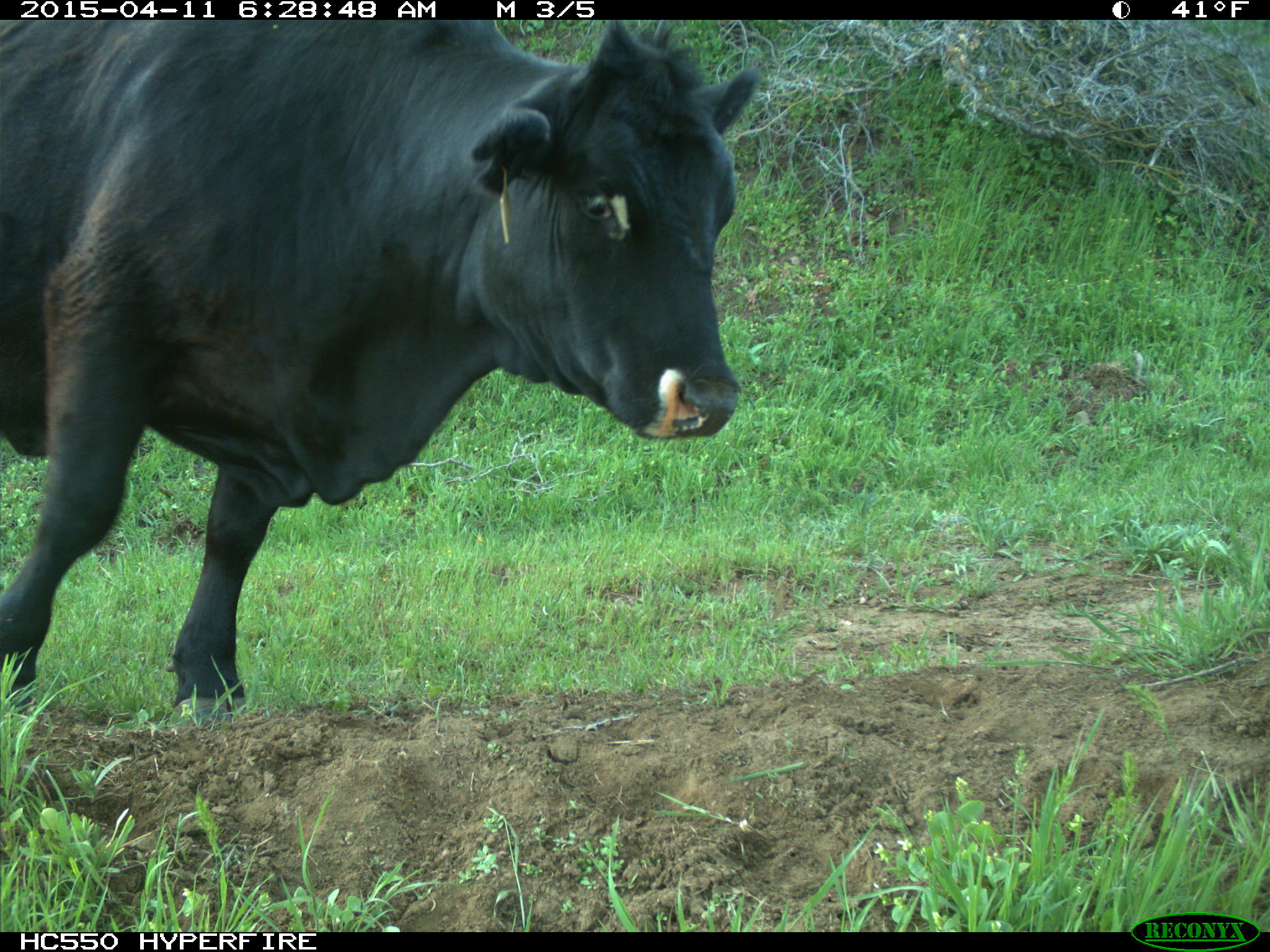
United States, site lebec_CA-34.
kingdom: Animalia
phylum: Chordata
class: Mammalia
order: Artiodactyla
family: Bovidae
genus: Bos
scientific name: Bos taurus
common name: domestic cow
Bos taurus (domestic cow).